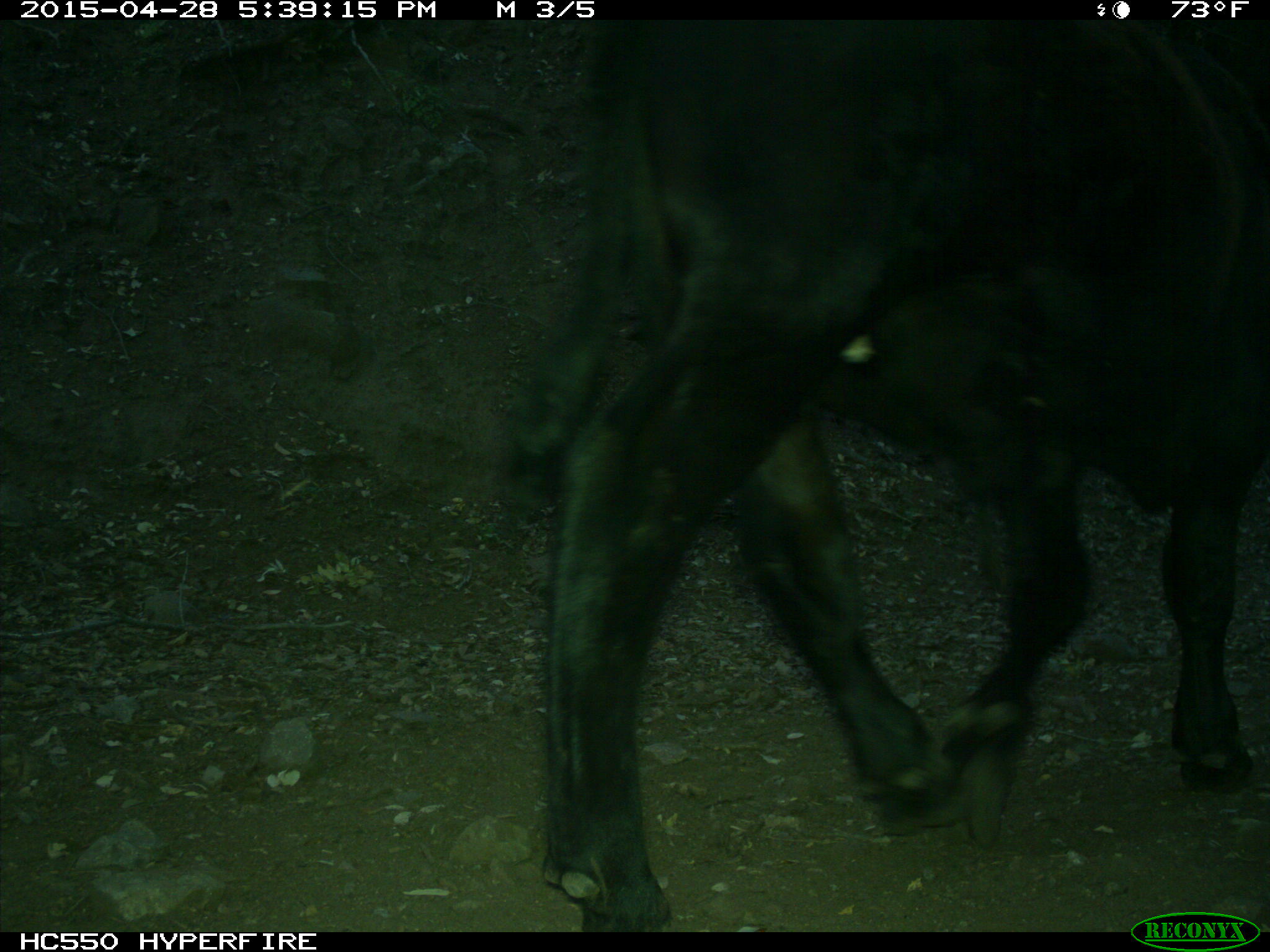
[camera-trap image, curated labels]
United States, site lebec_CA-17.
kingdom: Animalia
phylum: Chordata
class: Mammalia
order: Artiodactyla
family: Bovidae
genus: Bos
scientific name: Bos taurus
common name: domestic cow